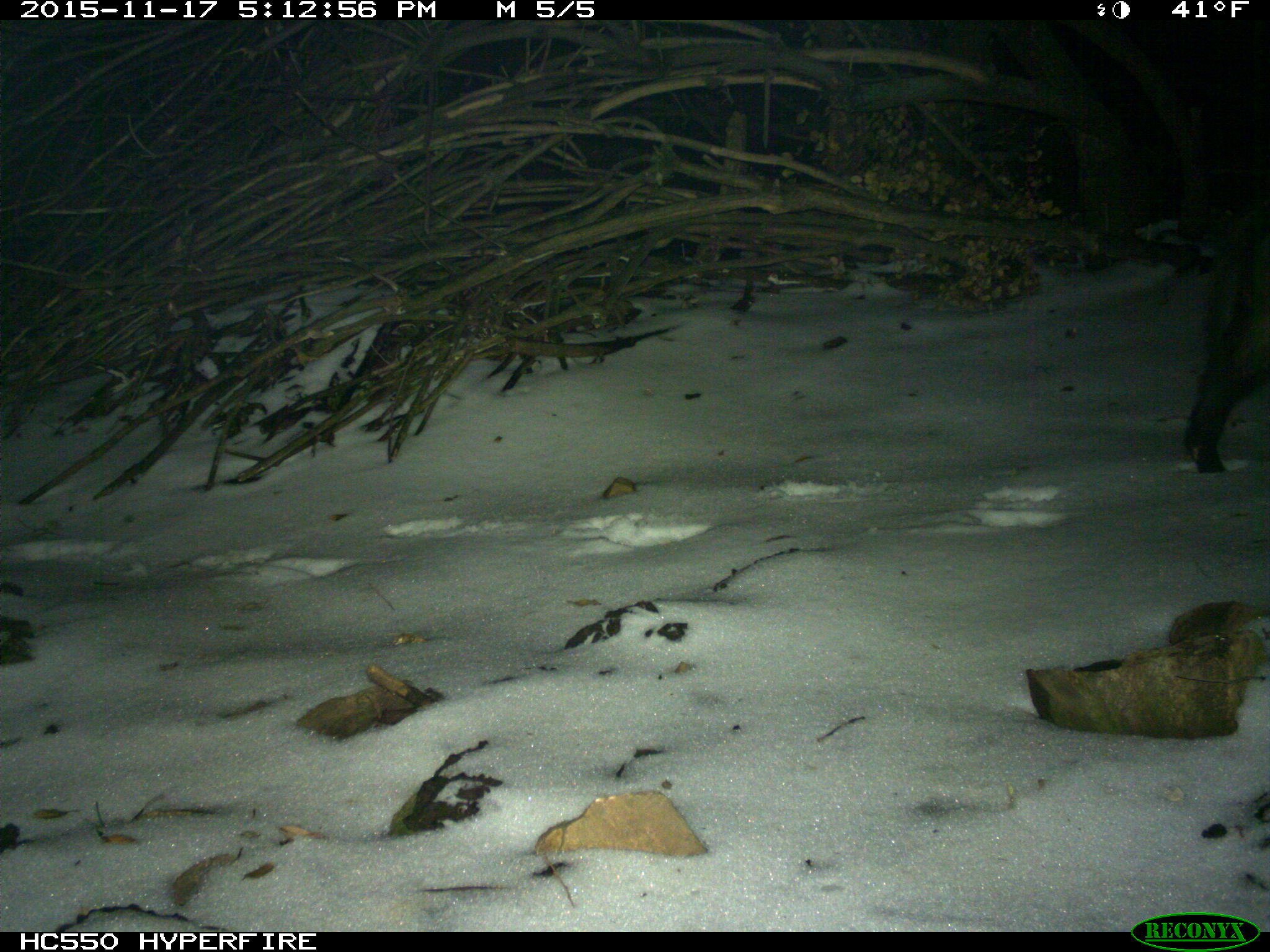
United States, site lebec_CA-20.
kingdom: Animalia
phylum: Chordata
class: Mammalia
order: Artiodactyla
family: Suidae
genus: Sus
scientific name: Sus scrofa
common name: wild boar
Sus scrofa (wild boar).